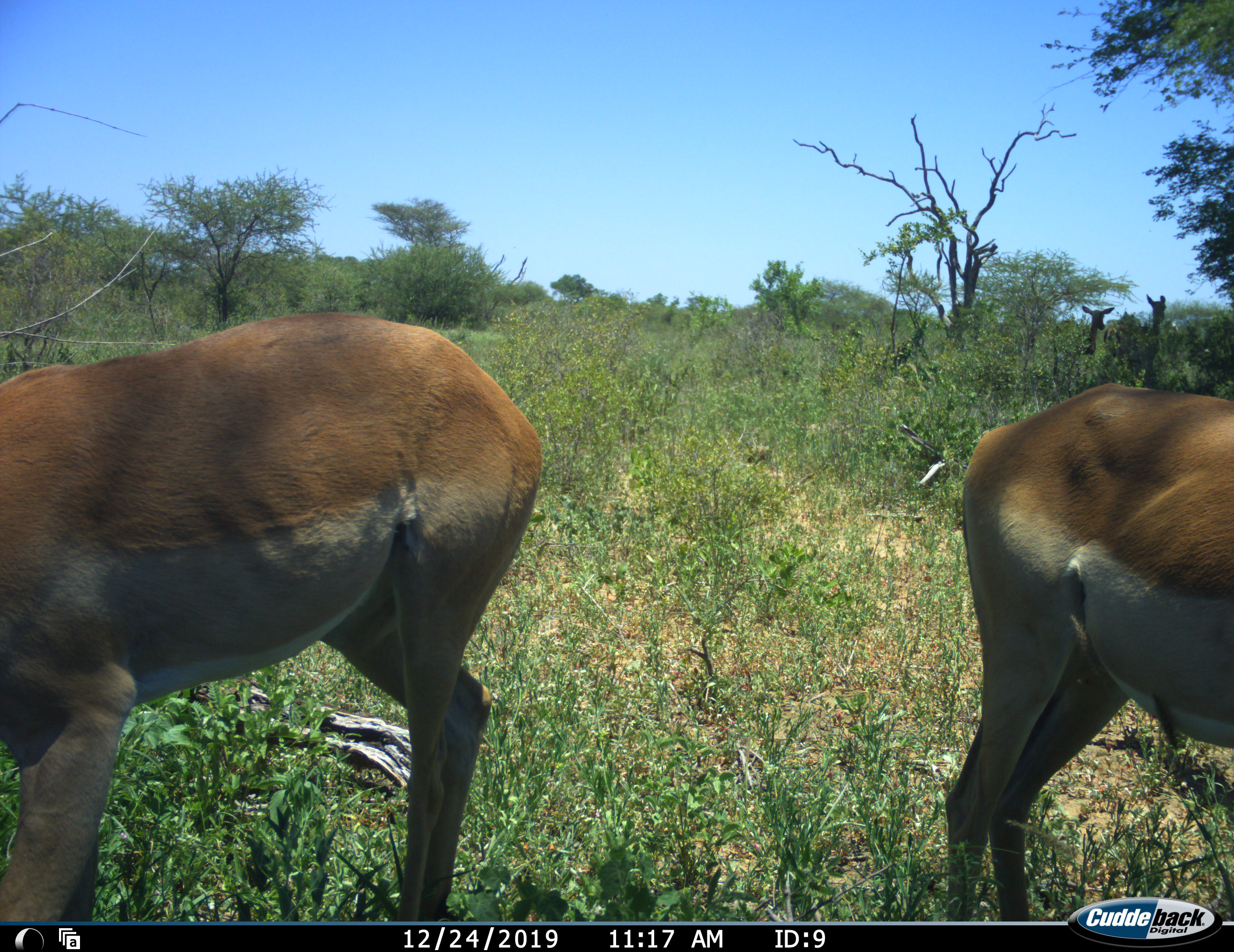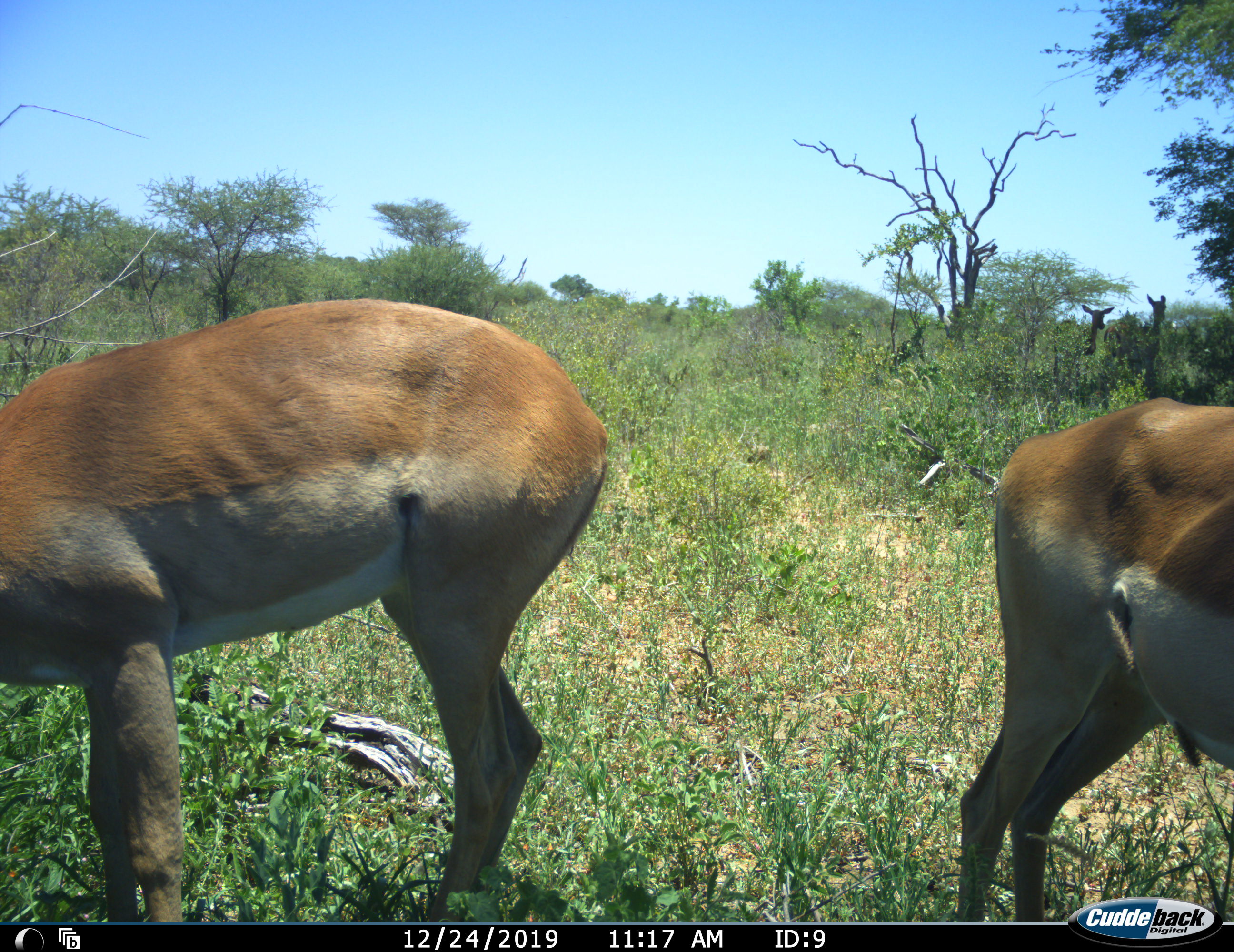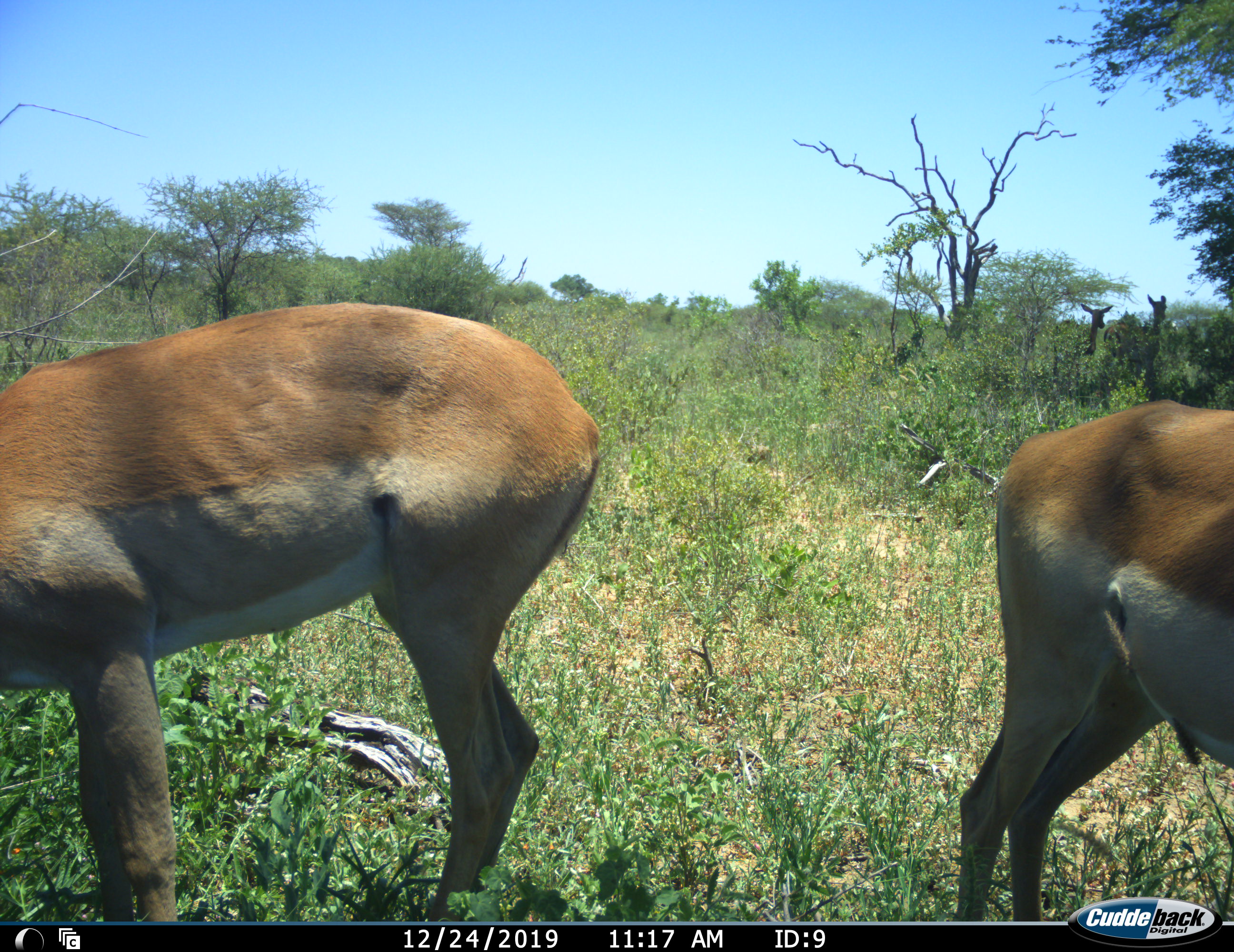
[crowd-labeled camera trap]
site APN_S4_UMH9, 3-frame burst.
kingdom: Animalia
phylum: Chordata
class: Mammalia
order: Artiodactyla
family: Bovidae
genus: Aepyceros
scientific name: Aepyceros melampus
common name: impala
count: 2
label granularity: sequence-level